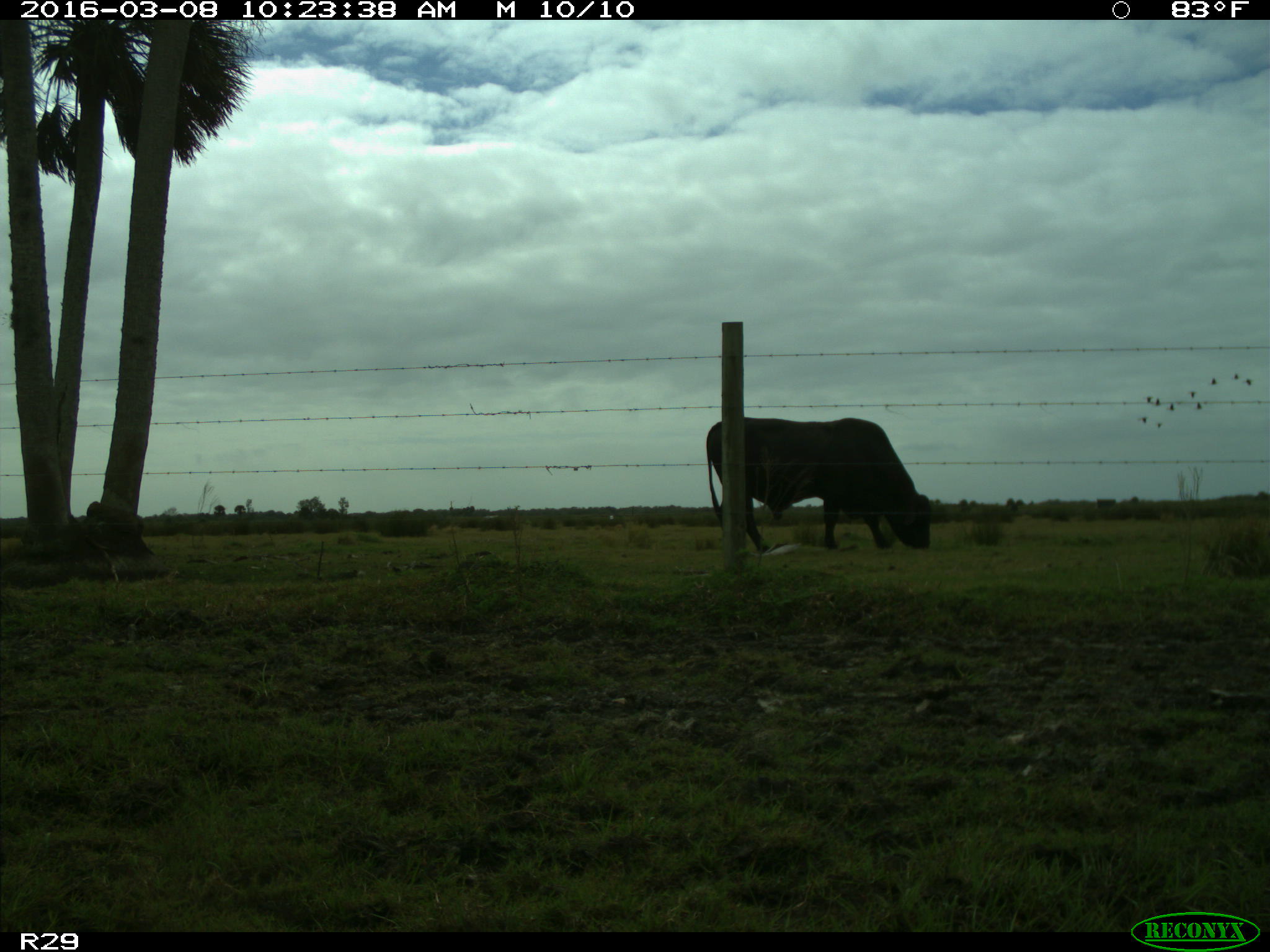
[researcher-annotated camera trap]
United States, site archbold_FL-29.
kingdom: Animalia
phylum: Chordata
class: Mammalia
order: Artiodactyla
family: Bovidae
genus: Bos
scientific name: Bos taurus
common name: domestic cow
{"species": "Bos taurus (domestic cow)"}